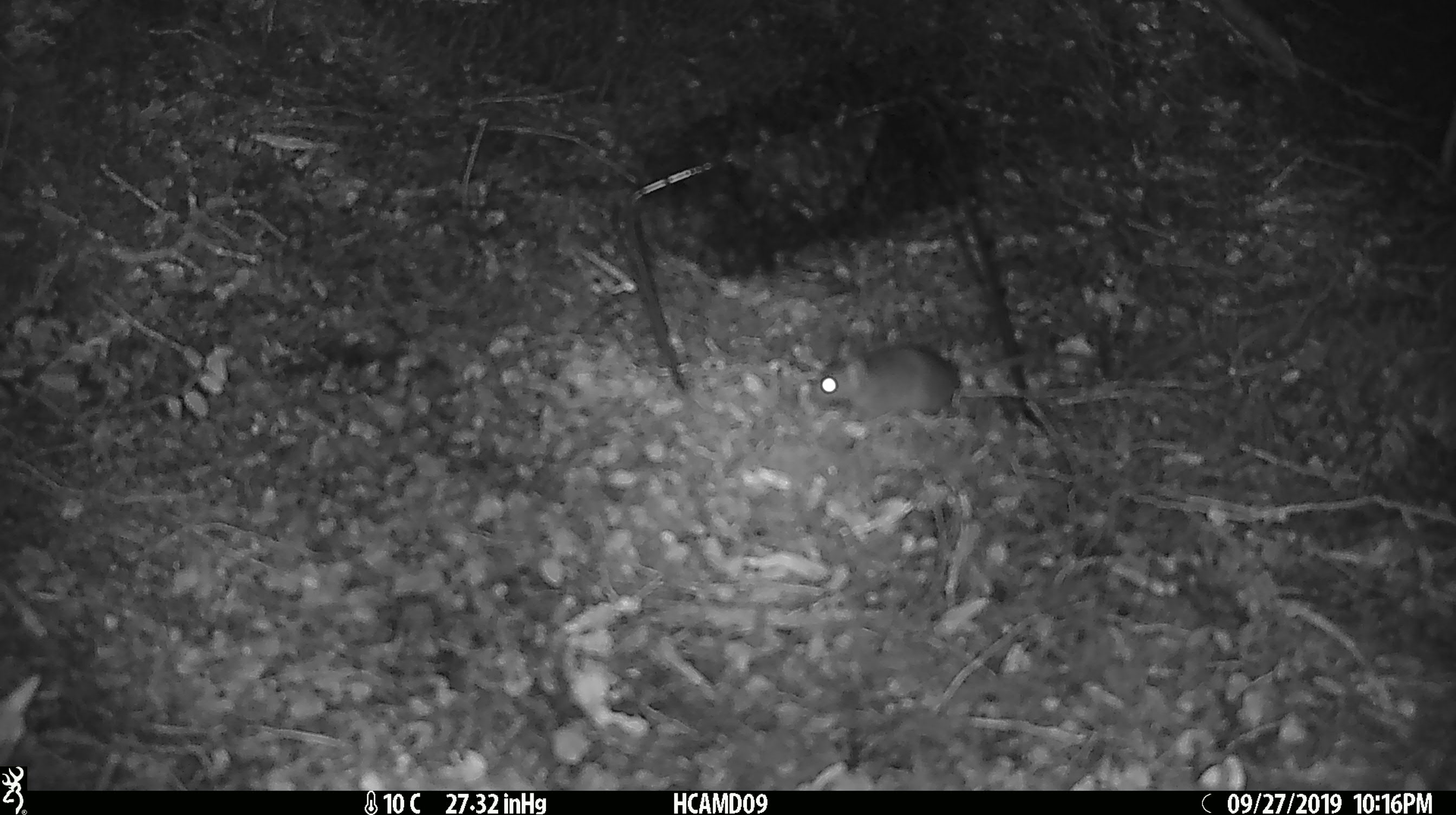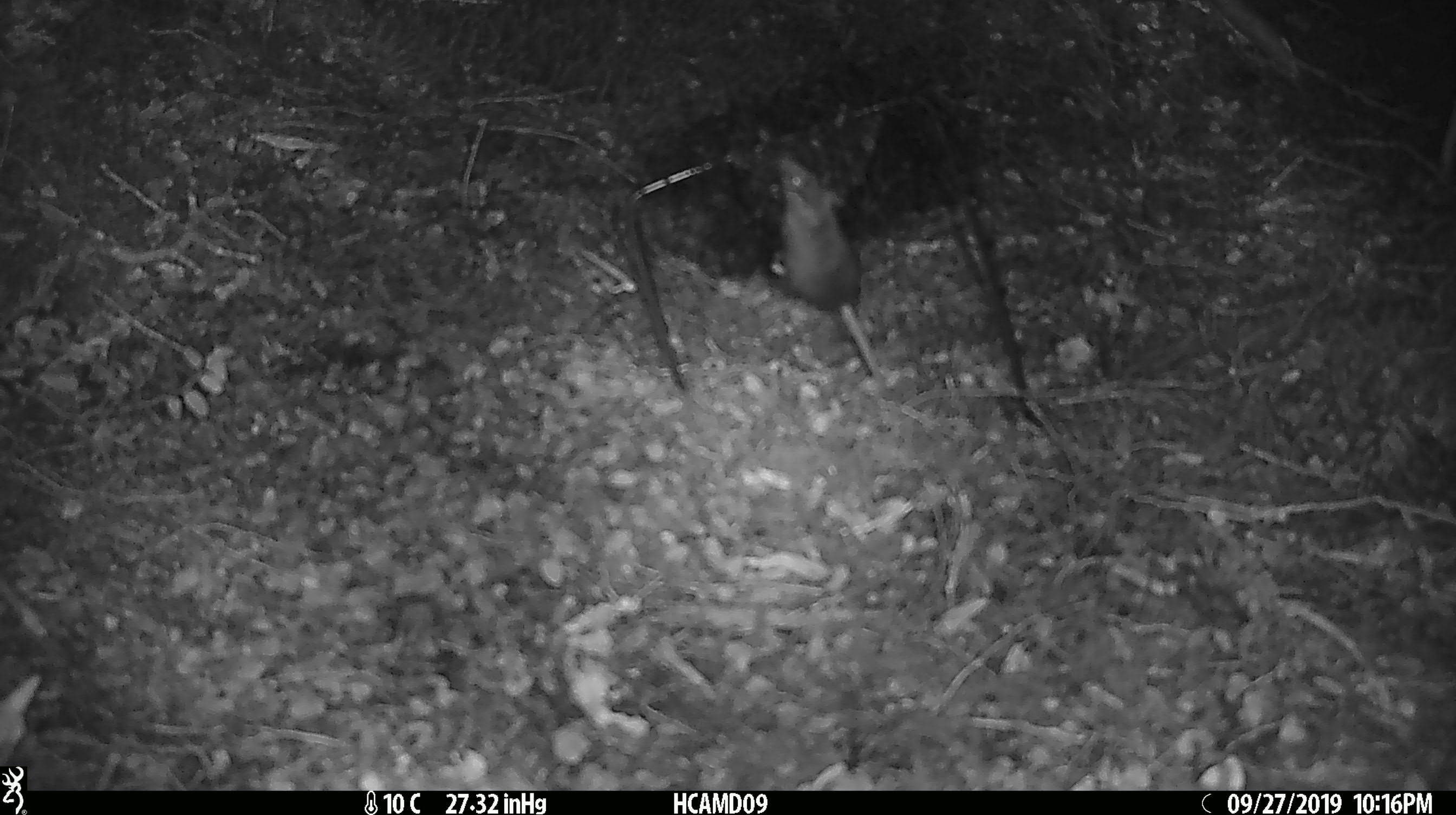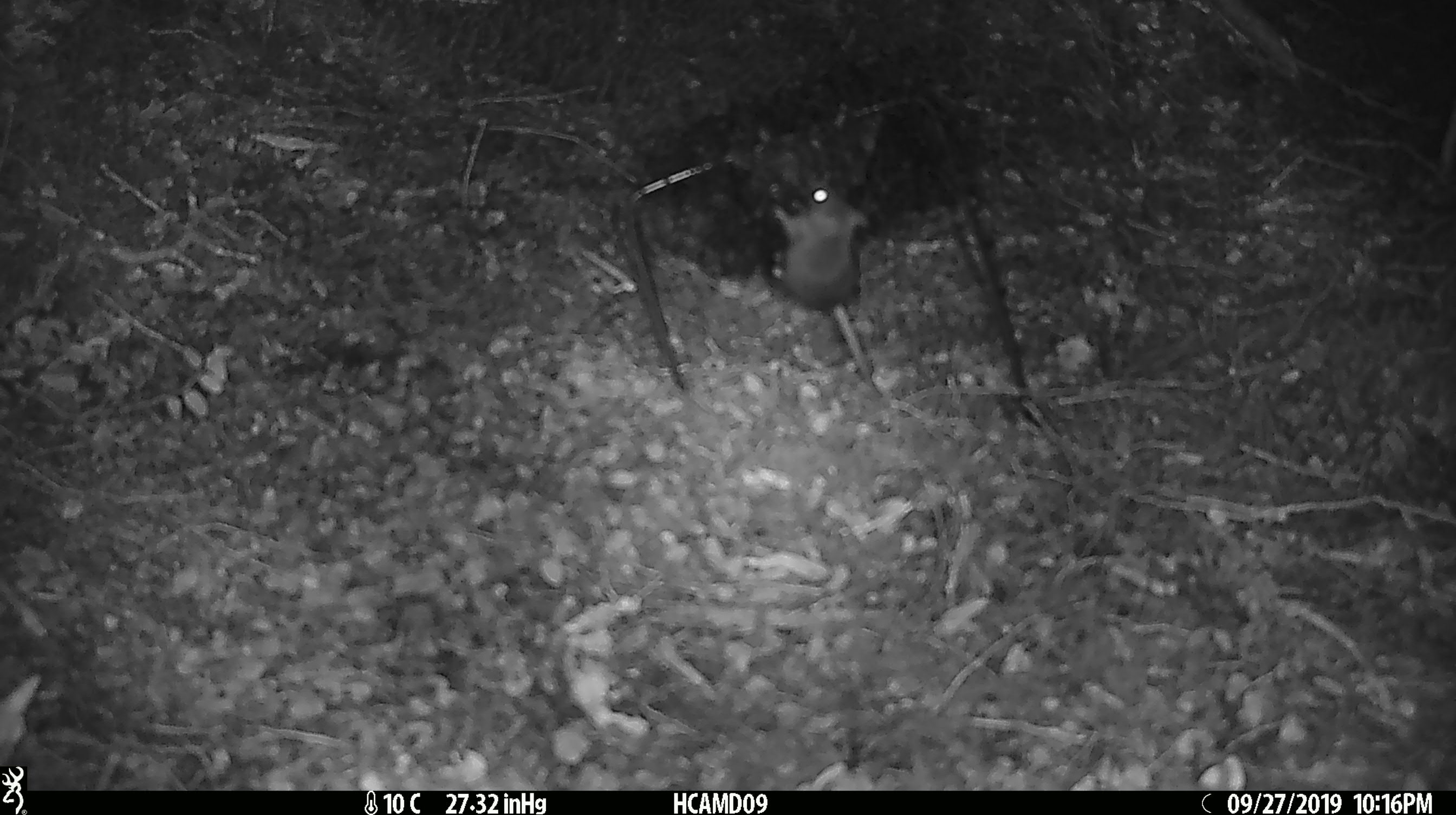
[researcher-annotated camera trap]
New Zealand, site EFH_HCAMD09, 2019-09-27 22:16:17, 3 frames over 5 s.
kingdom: Animalia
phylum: Chordata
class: Mammalia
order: Rodentia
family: Muridae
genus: Mus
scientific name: Mus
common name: mouse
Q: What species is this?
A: Mouse (Mus).